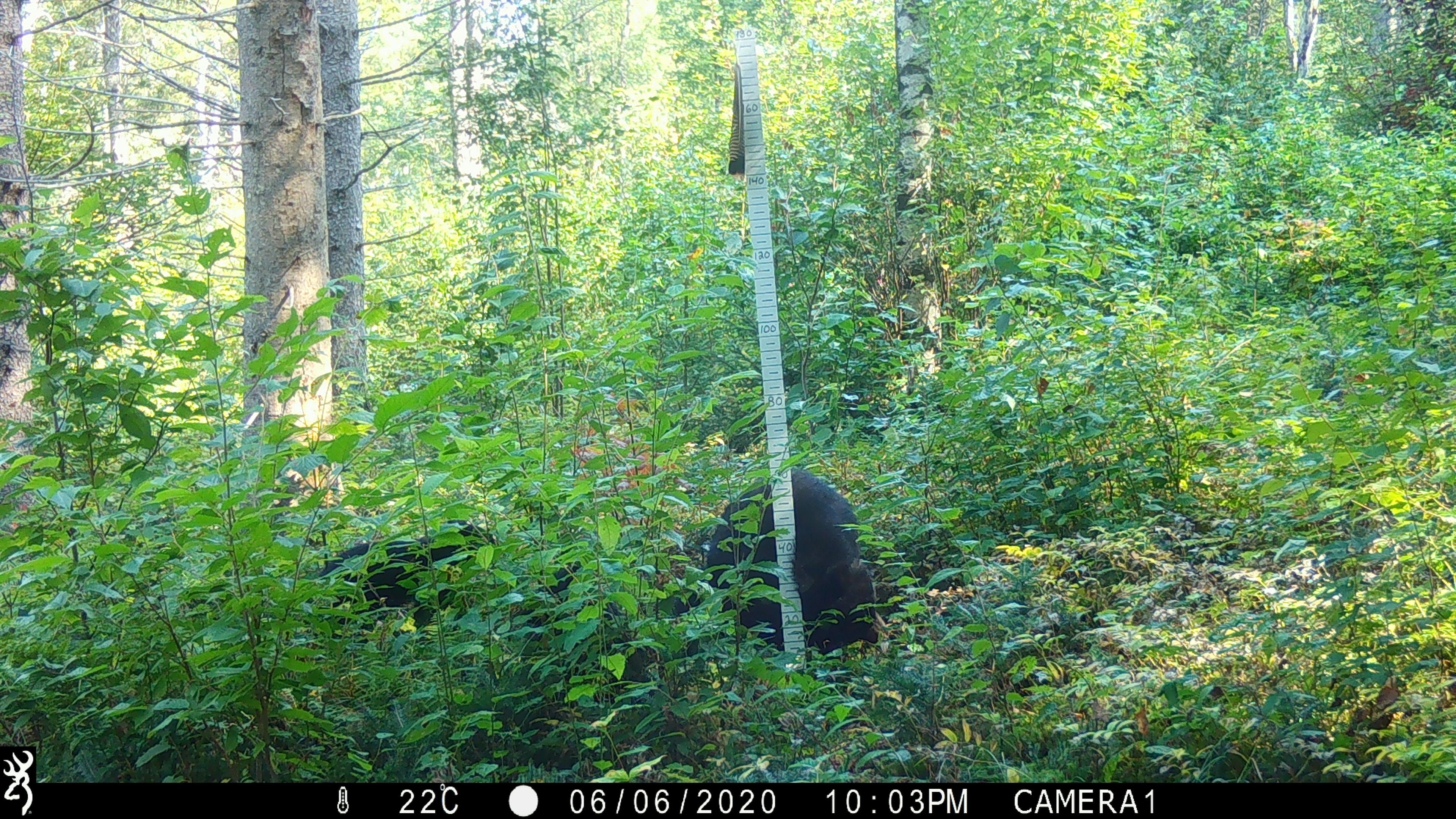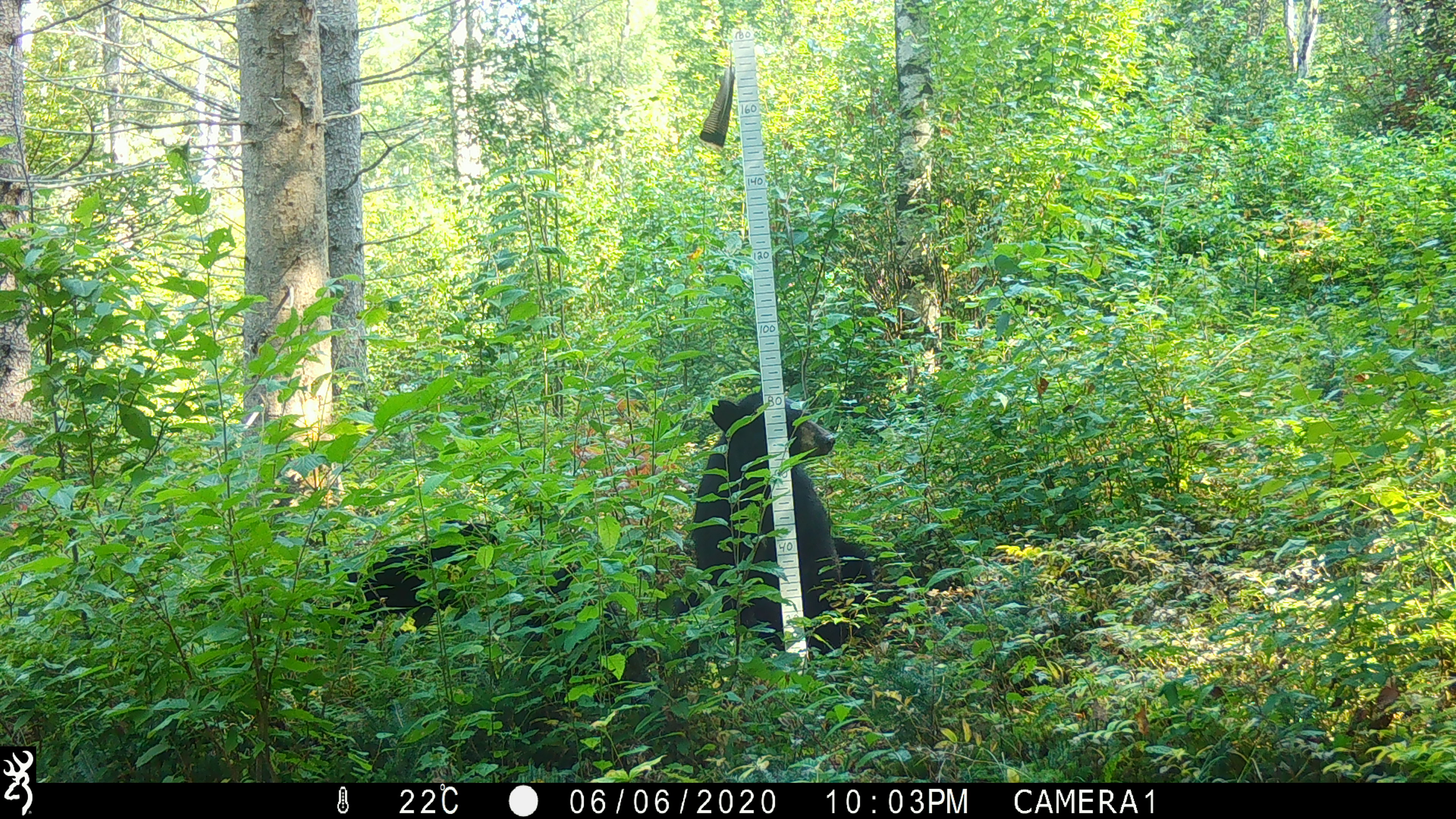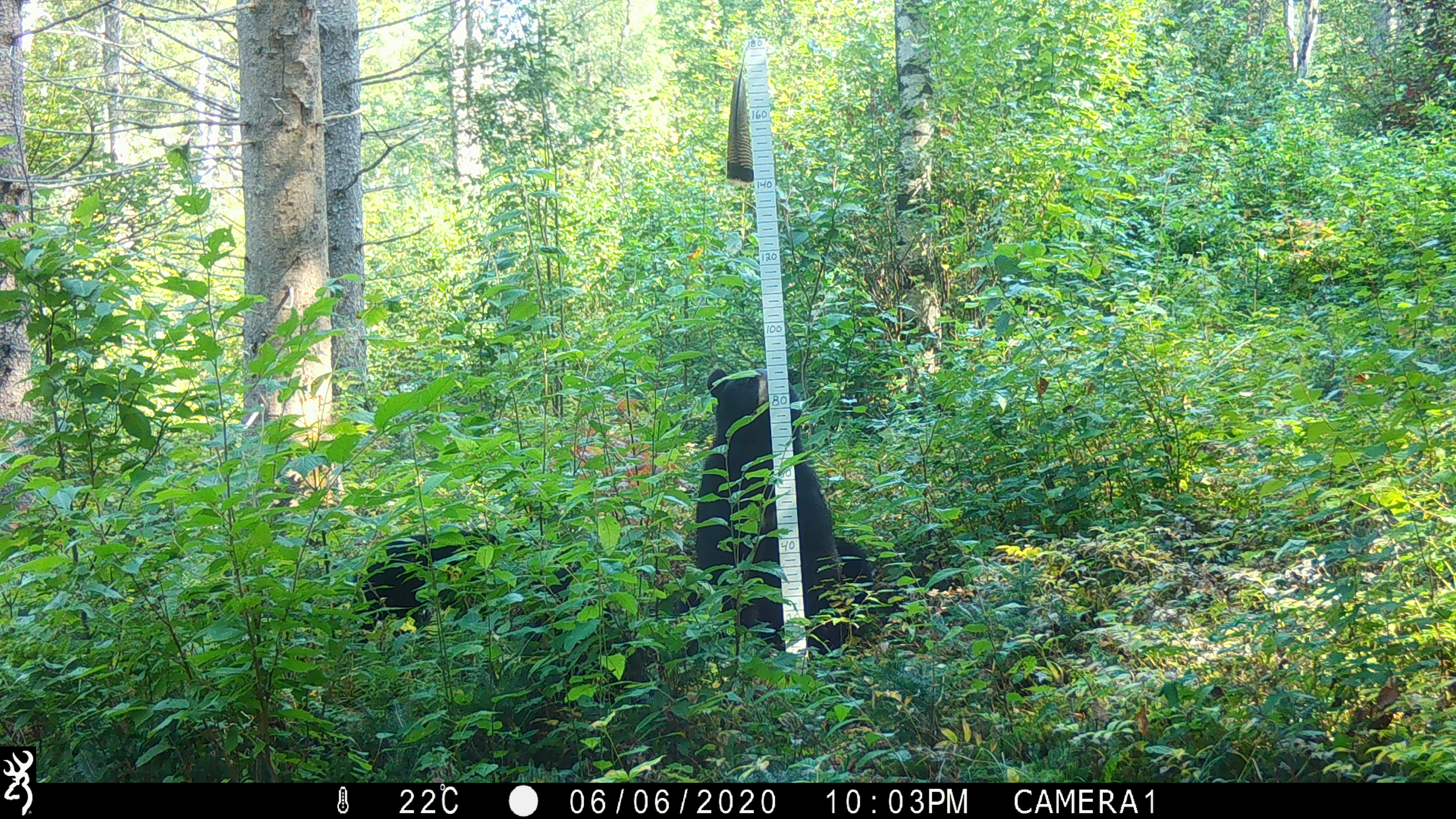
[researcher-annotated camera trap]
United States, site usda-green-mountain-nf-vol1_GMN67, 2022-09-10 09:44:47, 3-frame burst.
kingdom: Animalia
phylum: Chordata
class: Mammalia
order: Carnivora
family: Ursidae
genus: Ursus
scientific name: Ursus americanus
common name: black bear